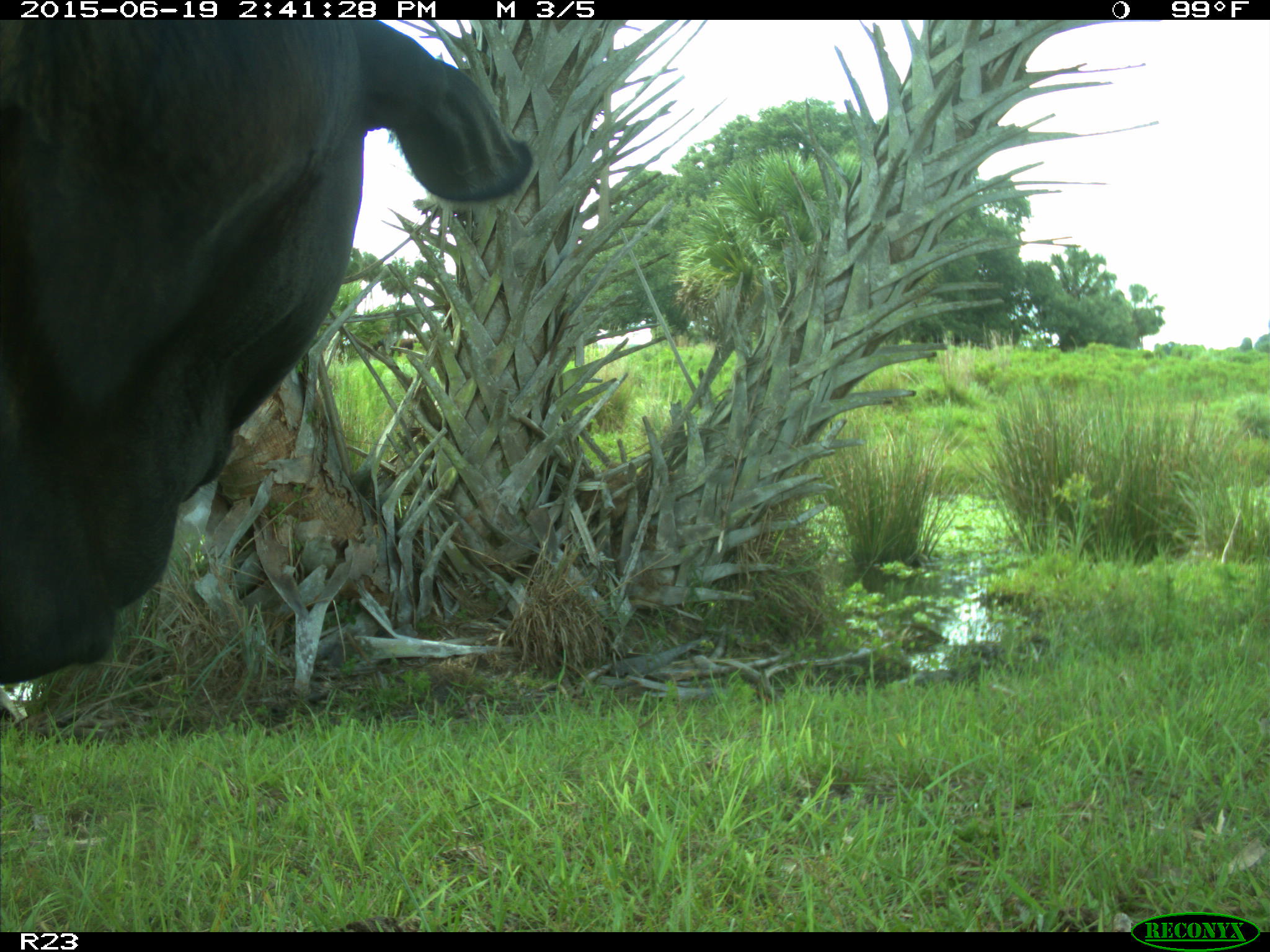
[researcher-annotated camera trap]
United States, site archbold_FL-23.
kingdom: Animalia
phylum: Chordata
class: Mammalia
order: Artiodactyla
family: Bovidae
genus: Bos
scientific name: Bos taurus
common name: domestic cow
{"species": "Bos taurus (domestic cow)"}